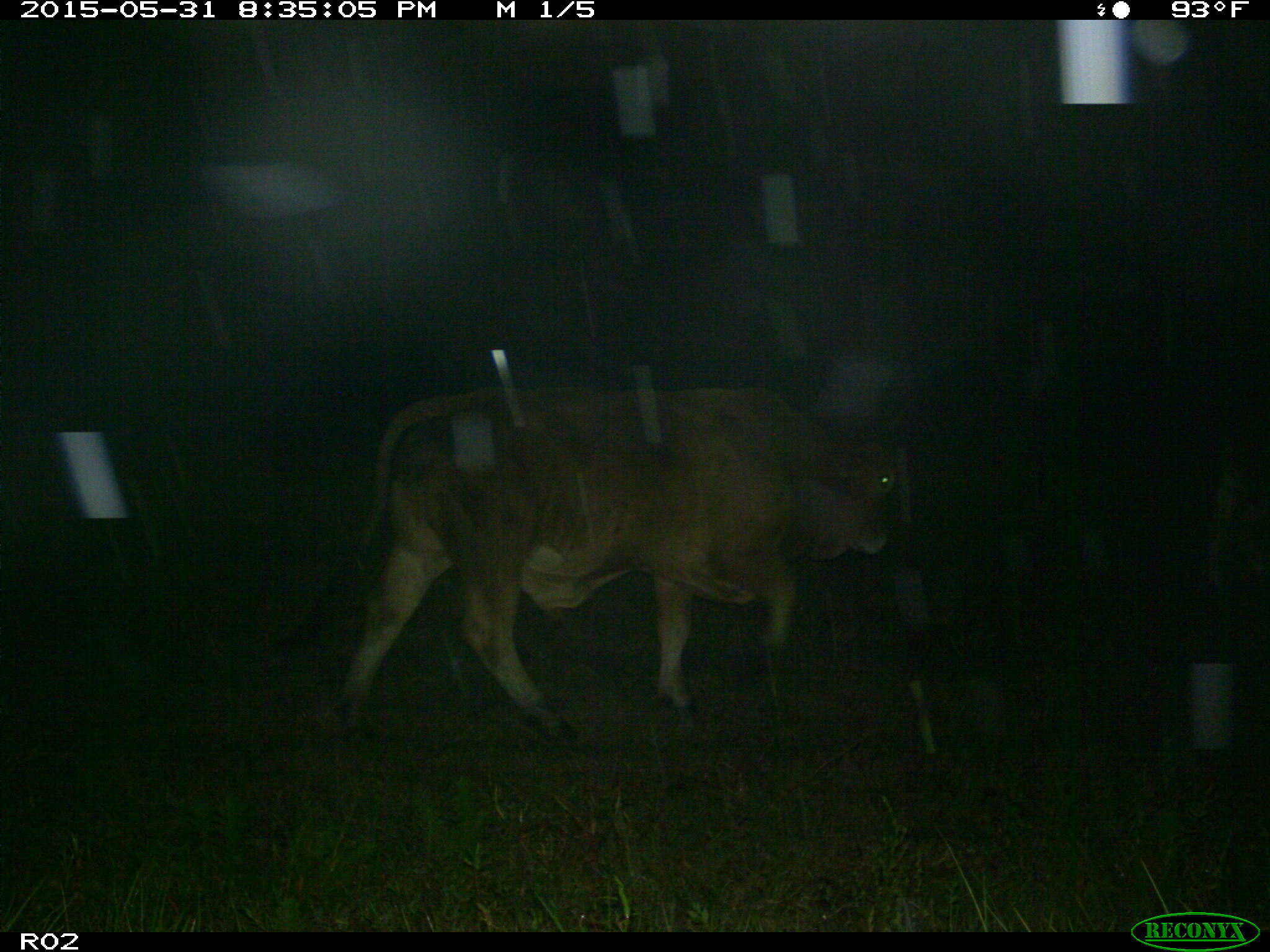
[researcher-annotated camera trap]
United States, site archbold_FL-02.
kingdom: Animalia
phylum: Chordata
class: Mammalia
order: Artiodactyla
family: Bovidae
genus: Bos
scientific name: Bos taurus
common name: domestic cow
Bos taurus (domestic cow).